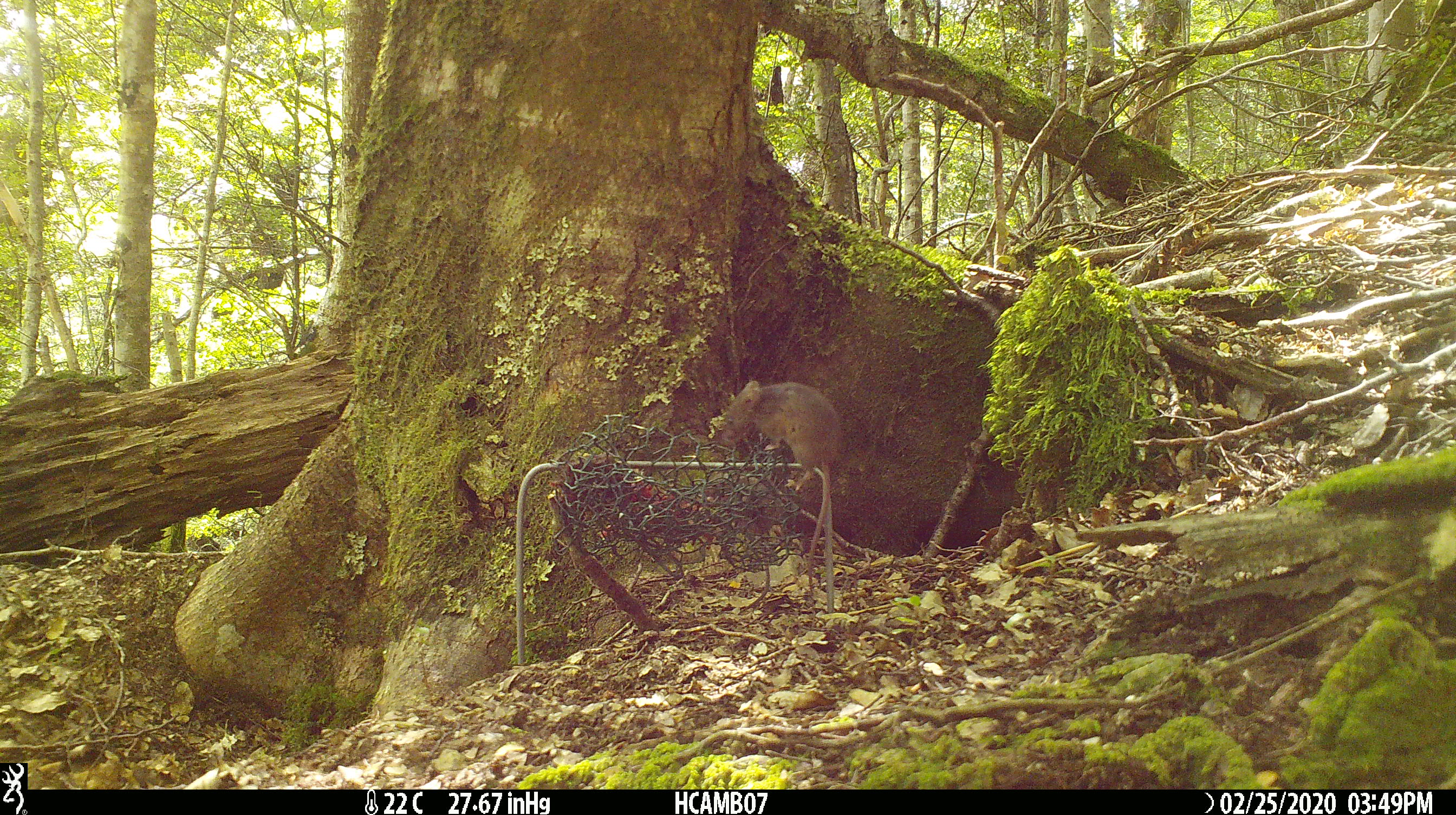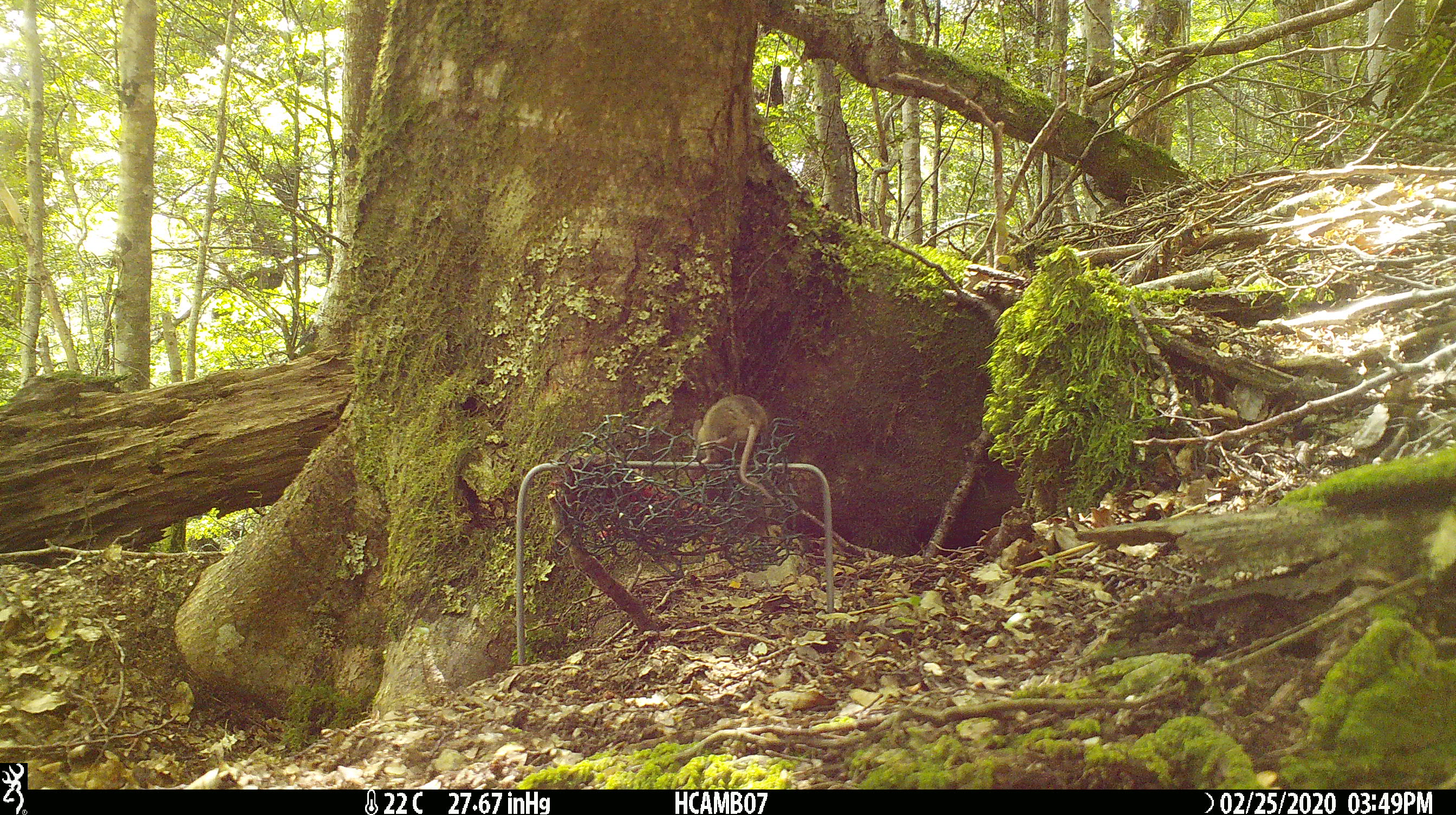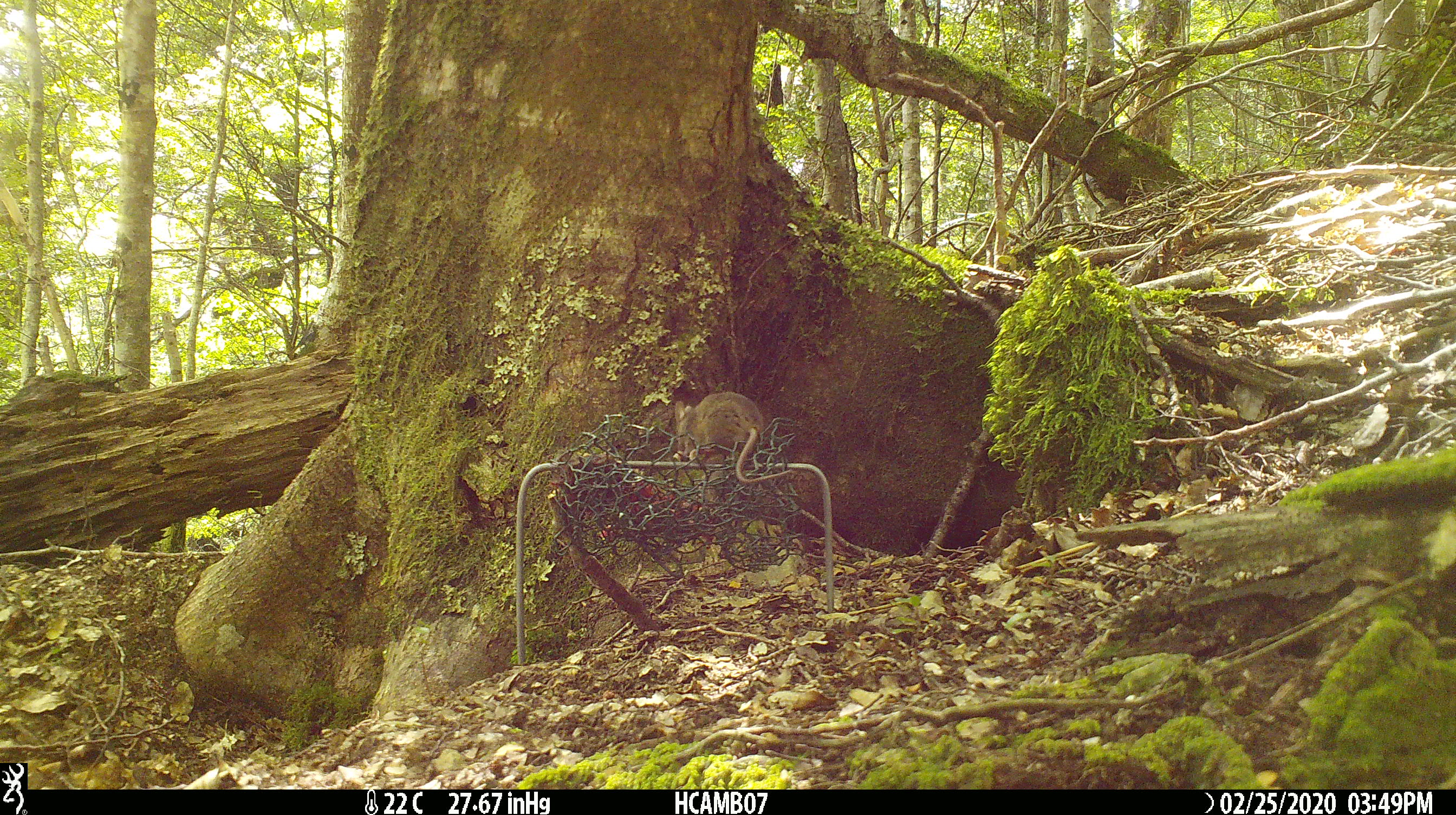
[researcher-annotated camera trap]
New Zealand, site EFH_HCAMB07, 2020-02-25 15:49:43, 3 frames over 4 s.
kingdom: Animalia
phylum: Chordata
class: Mammalia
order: Rodentia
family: Muridae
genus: Mus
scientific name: Mus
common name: mouse